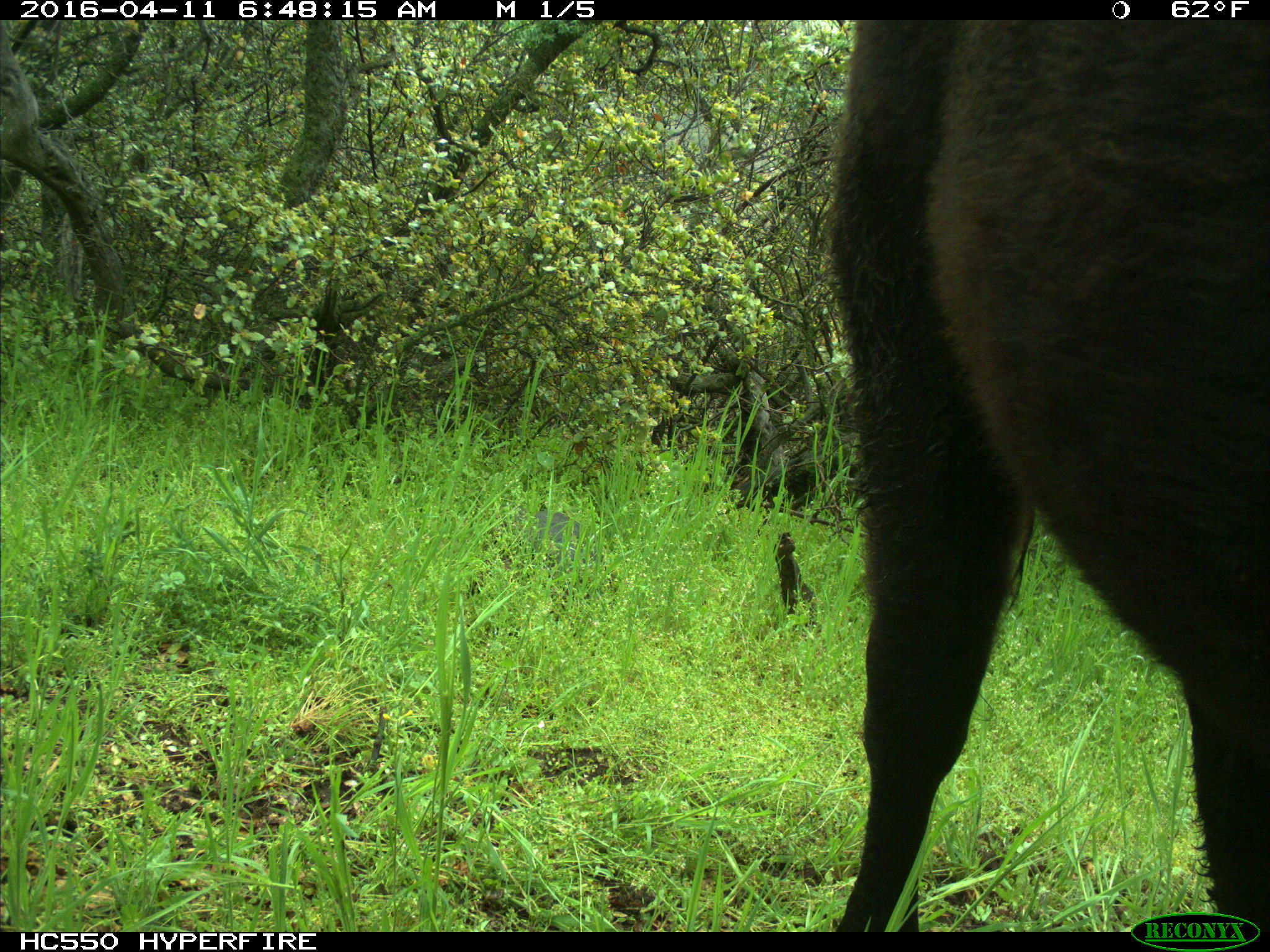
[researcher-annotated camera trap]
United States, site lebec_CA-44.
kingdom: Animalia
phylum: Chordata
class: Mammalia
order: Artiodactyla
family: Bovidae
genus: Bos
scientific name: Bos taurus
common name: domestic cow